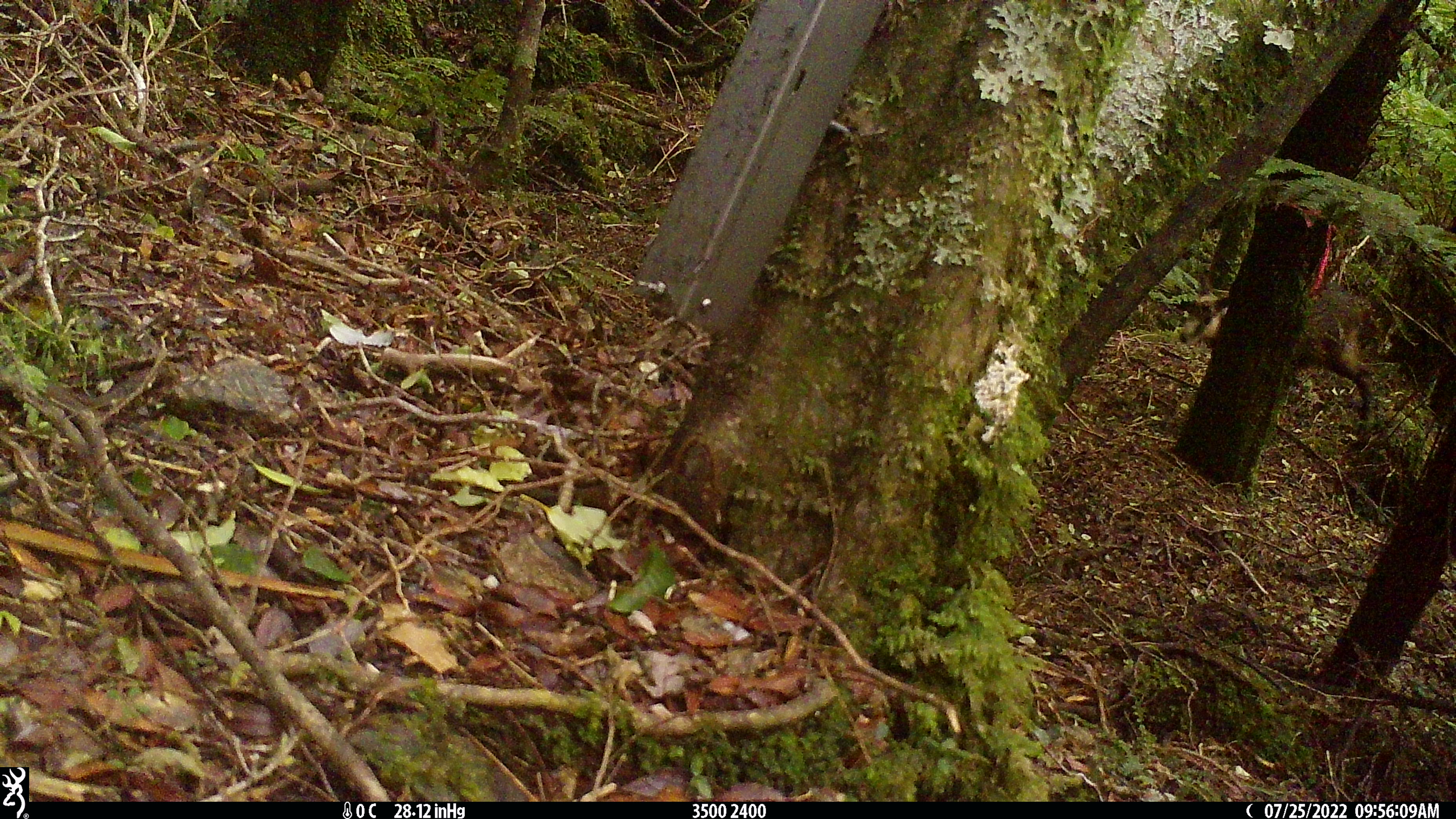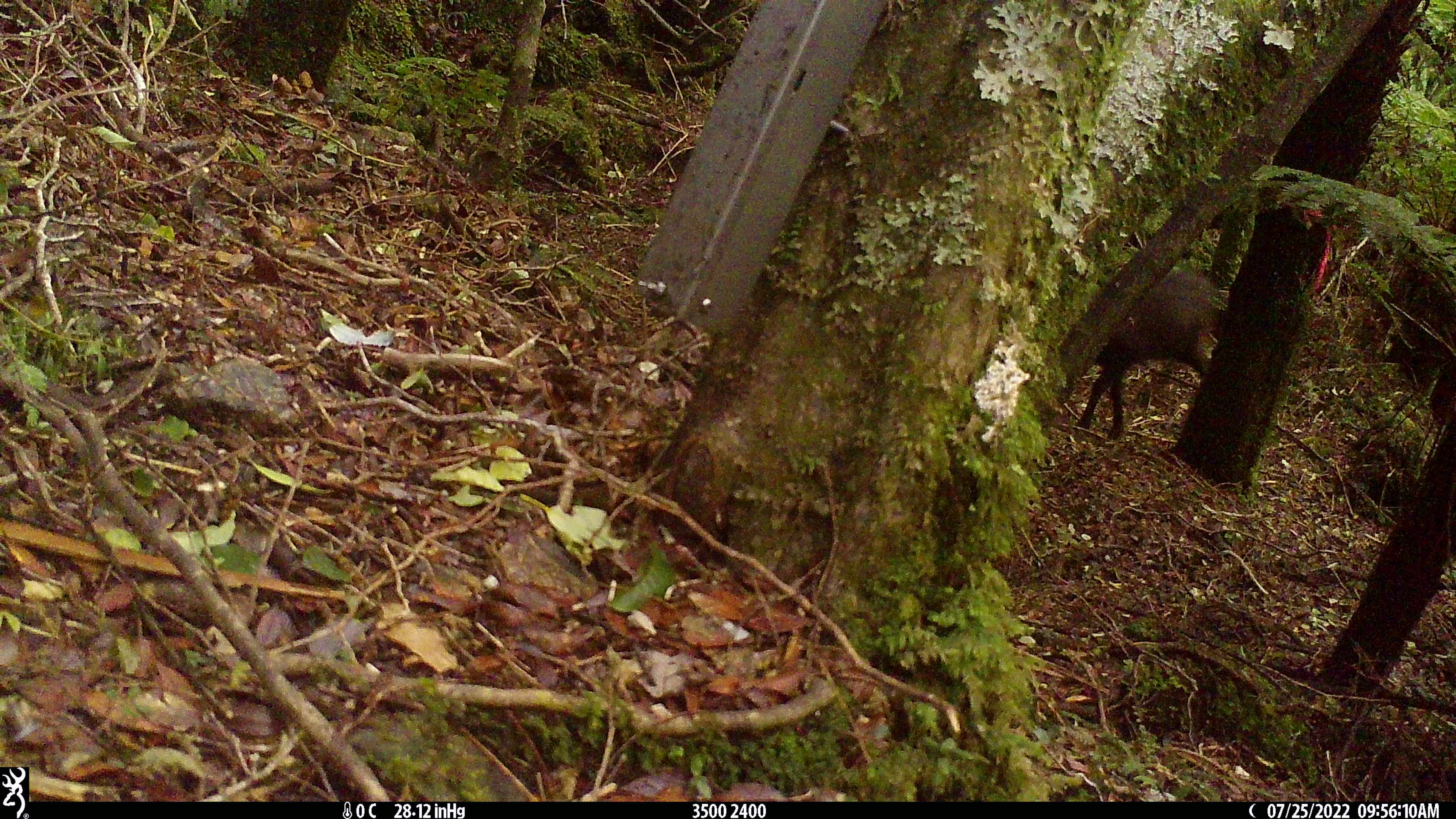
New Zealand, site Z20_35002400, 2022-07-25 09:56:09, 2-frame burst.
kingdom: Animalia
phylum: Chordata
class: Mammalia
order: Artiodactyla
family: Bovidae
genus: Rupicapra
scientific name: Rupicapra rupicapra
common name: alpine chamois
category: chamois